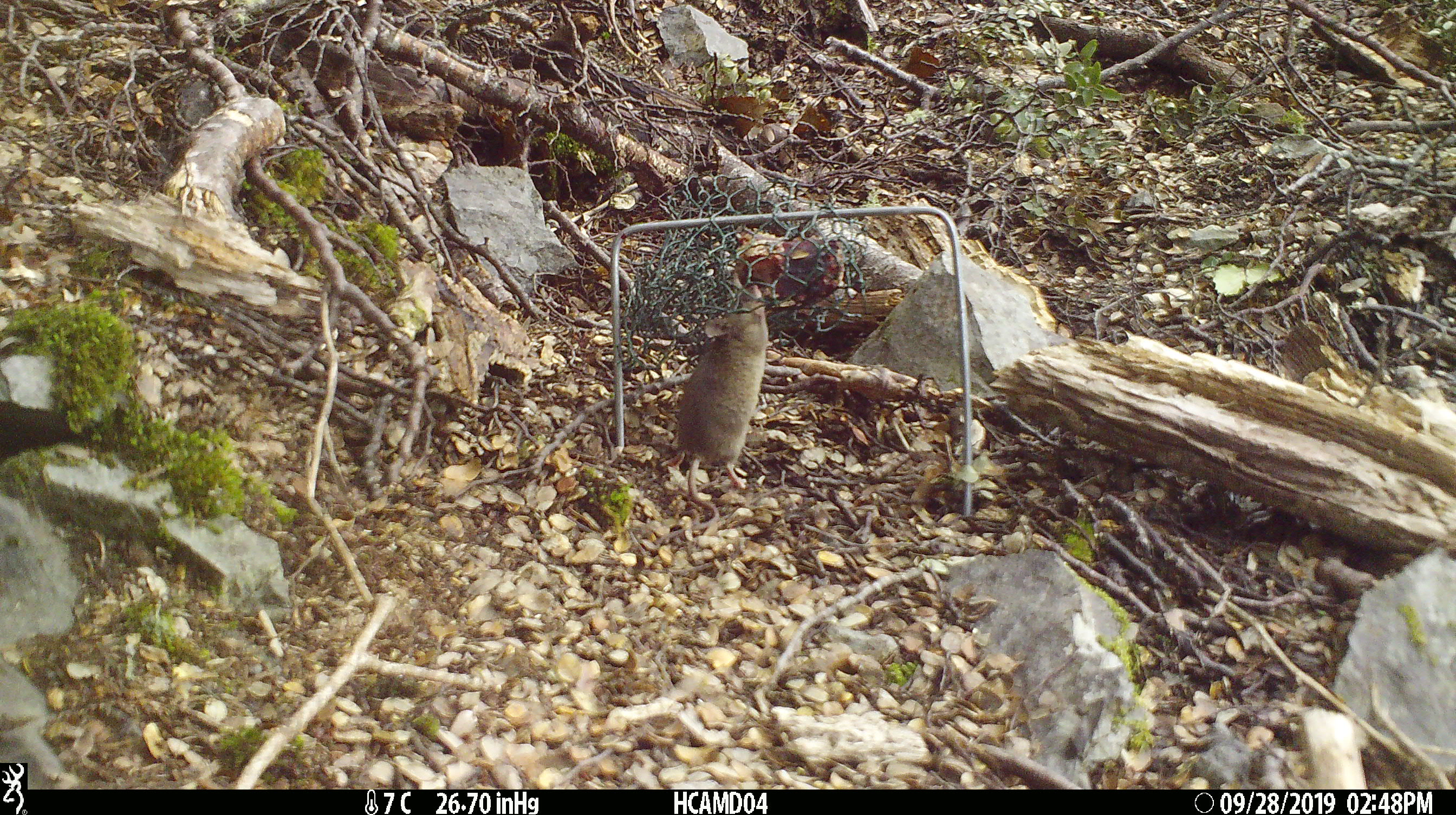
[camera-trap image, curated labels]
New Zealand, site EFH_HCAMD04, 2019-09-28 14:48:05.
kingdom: Animalia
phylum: Chordata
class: Mammalia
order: Rodentia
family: Muridae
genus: Mus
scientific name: Mus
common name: mouse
Mouse (Mus).